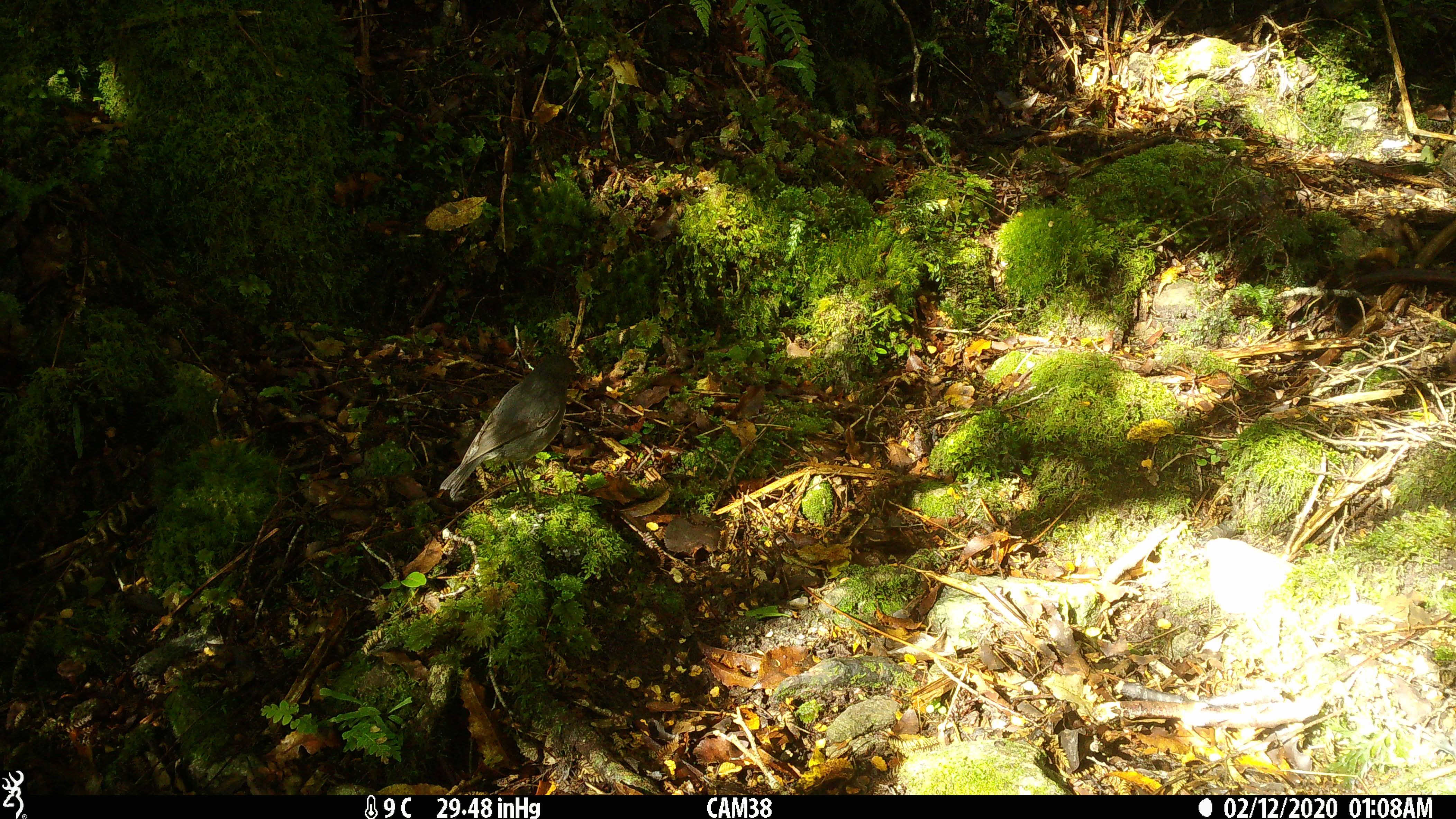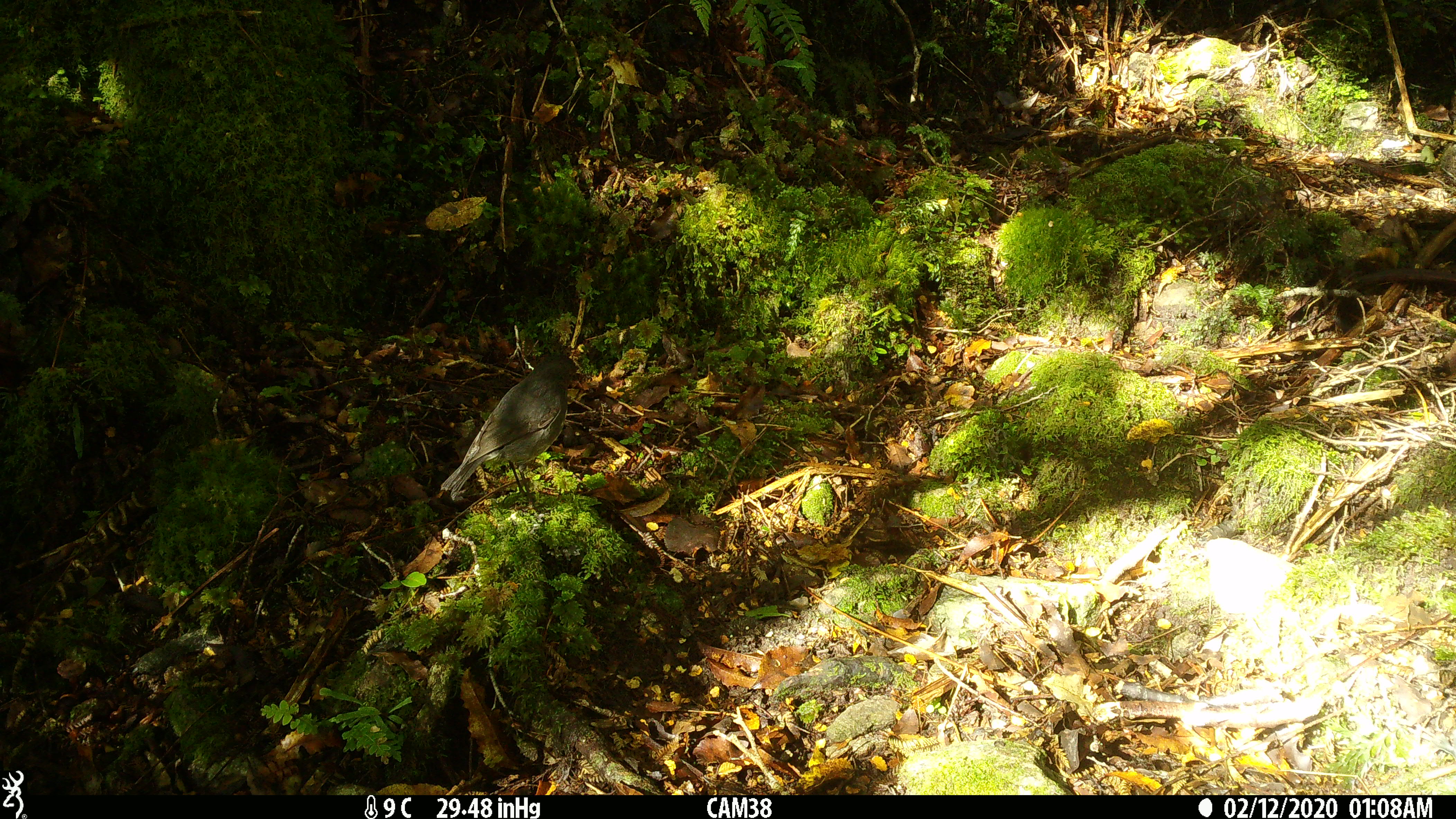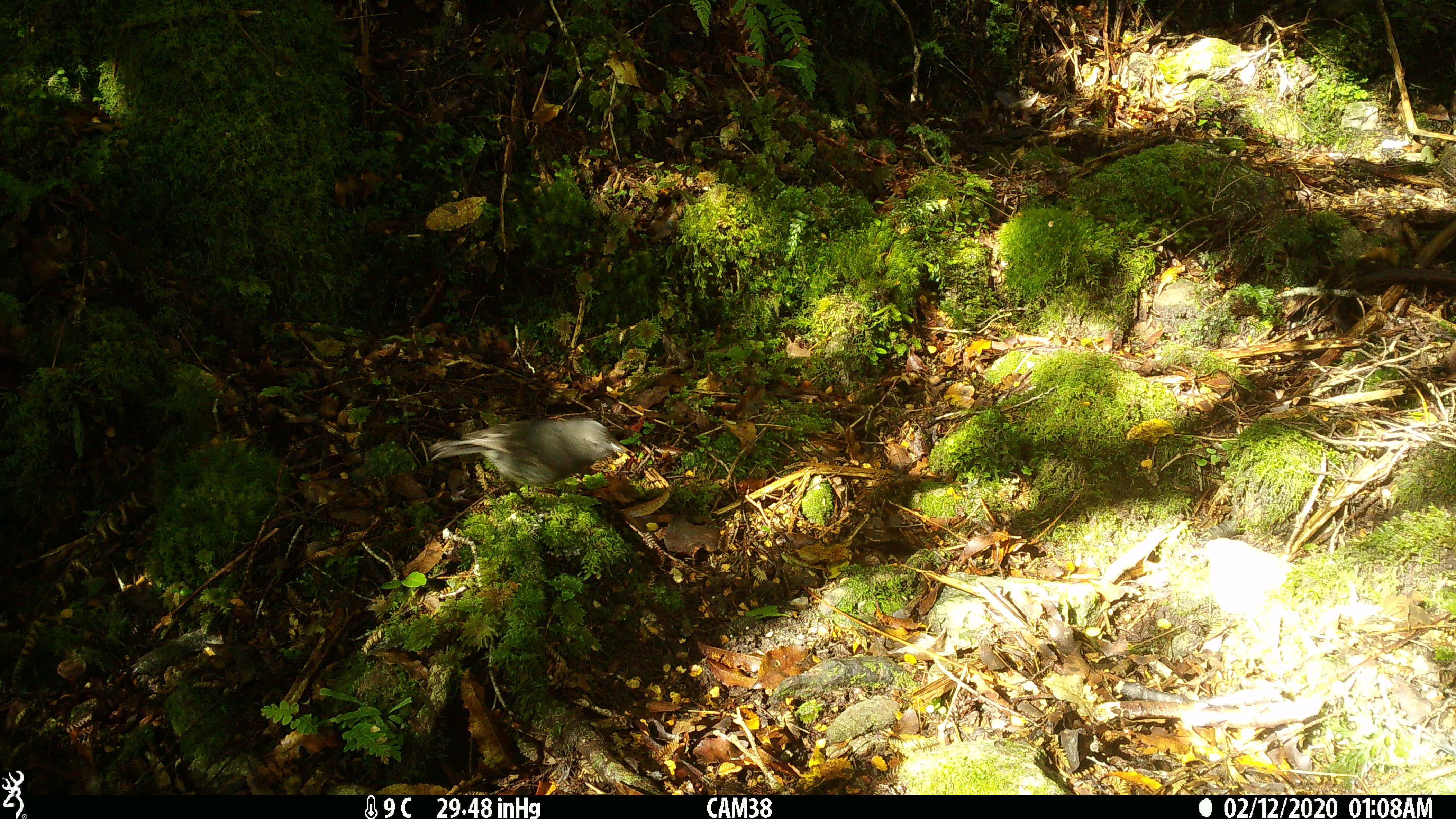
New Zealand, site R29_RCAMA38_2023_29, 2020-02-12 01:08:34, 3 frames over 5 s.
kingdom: Animalia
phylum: Chordata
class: Aves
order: Passeriformes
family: Petroicidae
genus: Petroica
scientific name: Petroica australis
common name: new zealand robin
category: robin